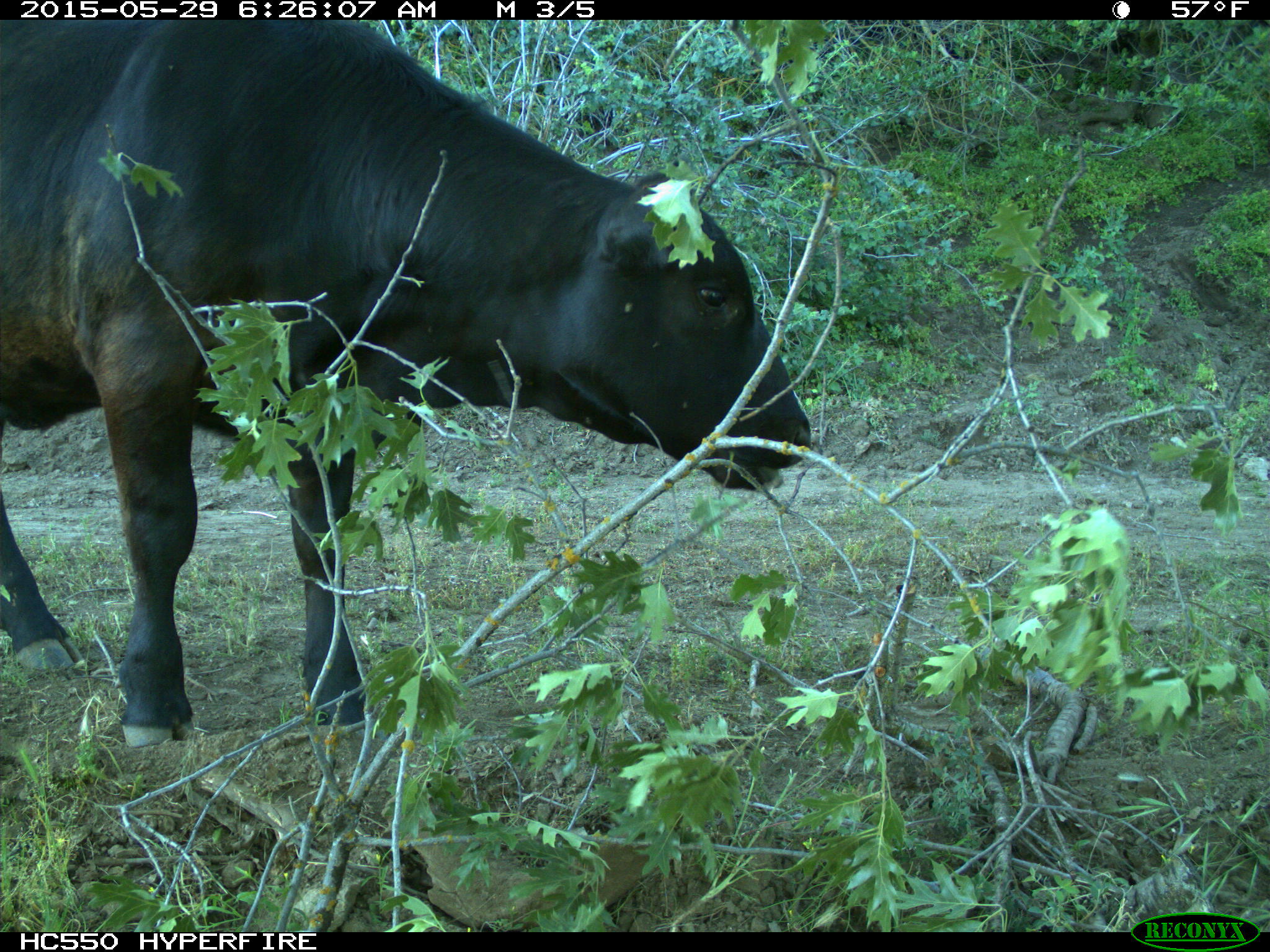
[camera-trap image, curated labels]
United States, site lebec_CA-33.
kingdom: Animalia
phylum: Chordata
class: Mammalia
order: Artiodactyla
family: Bovidae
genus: Bos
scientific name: Bos taurus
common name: domestic cow